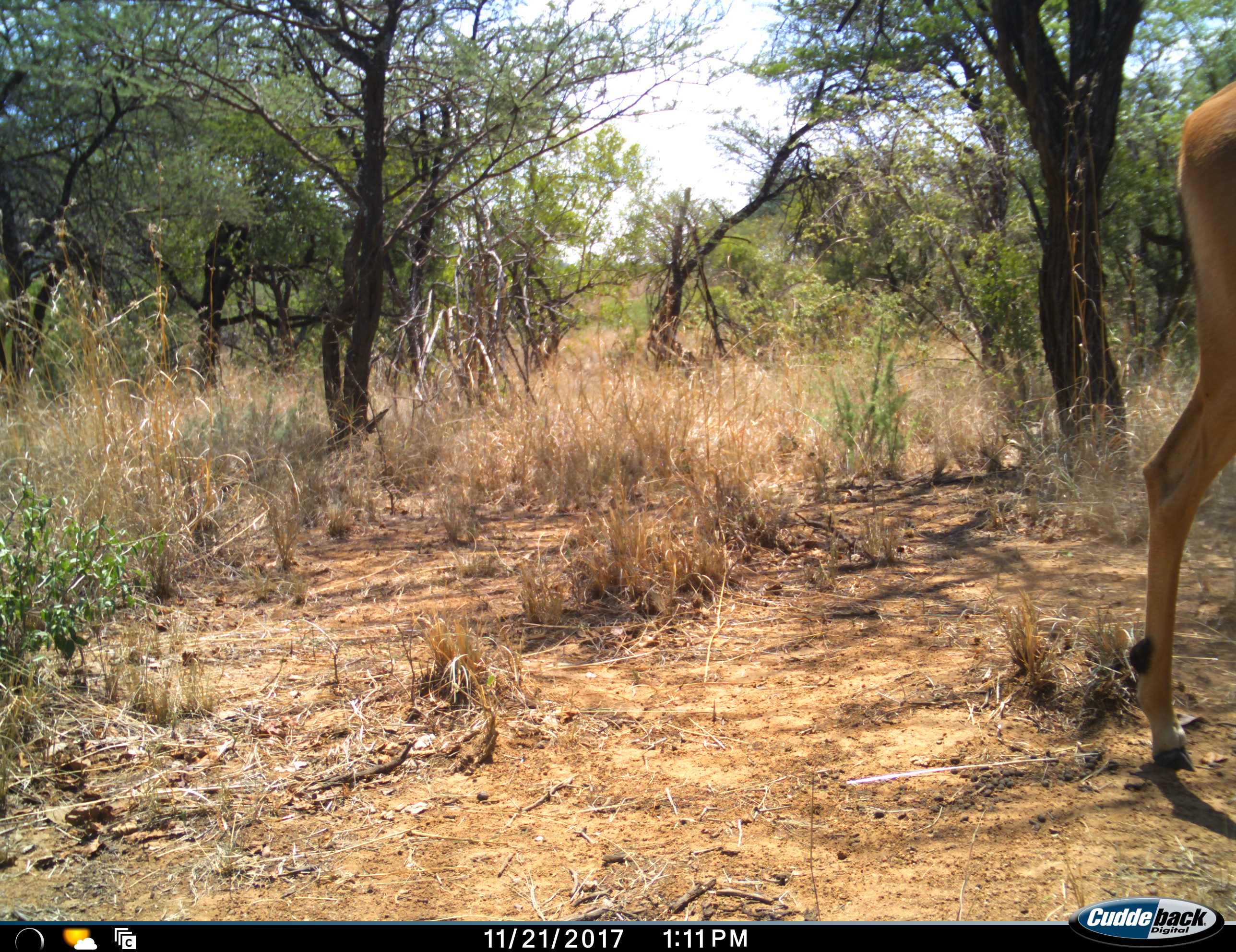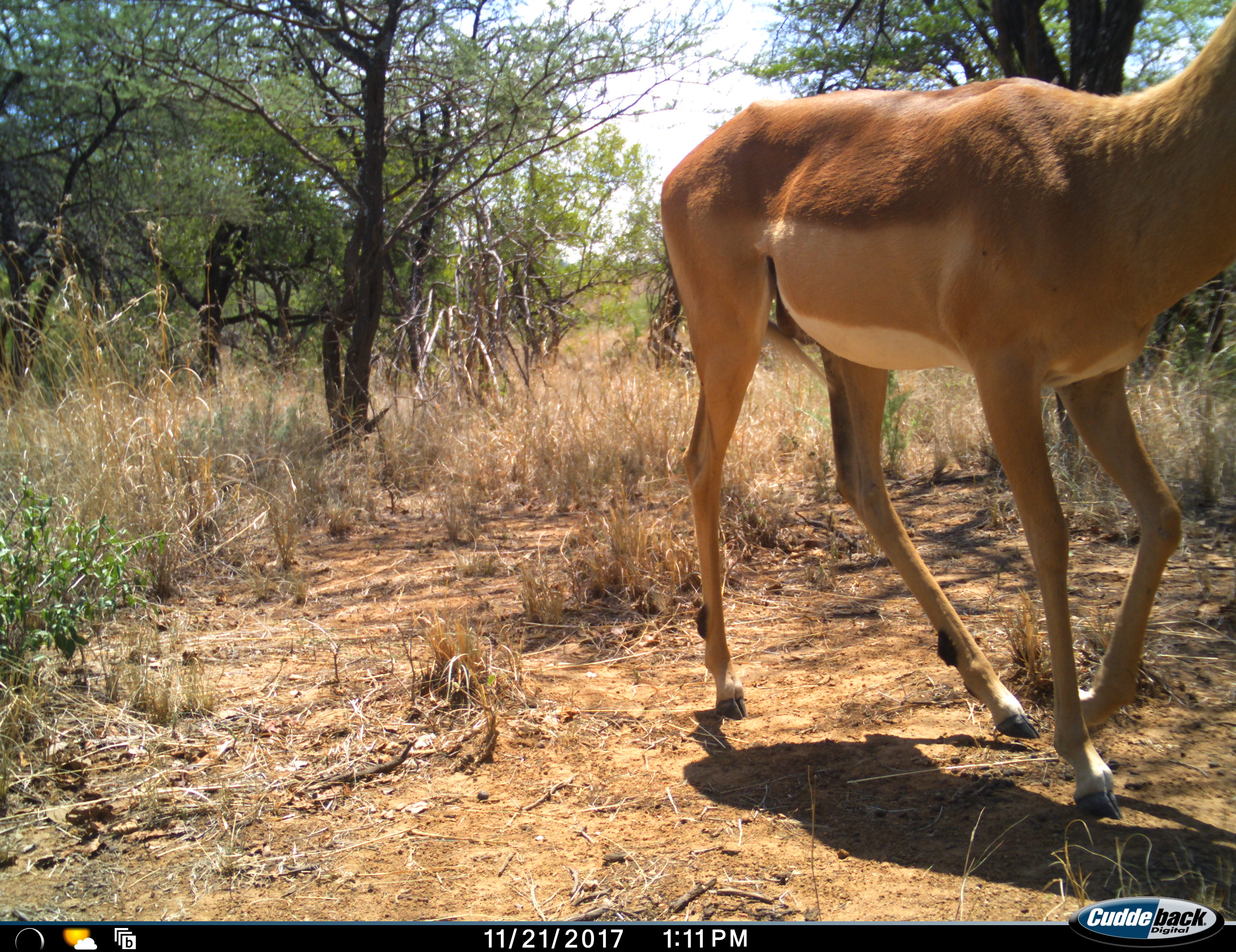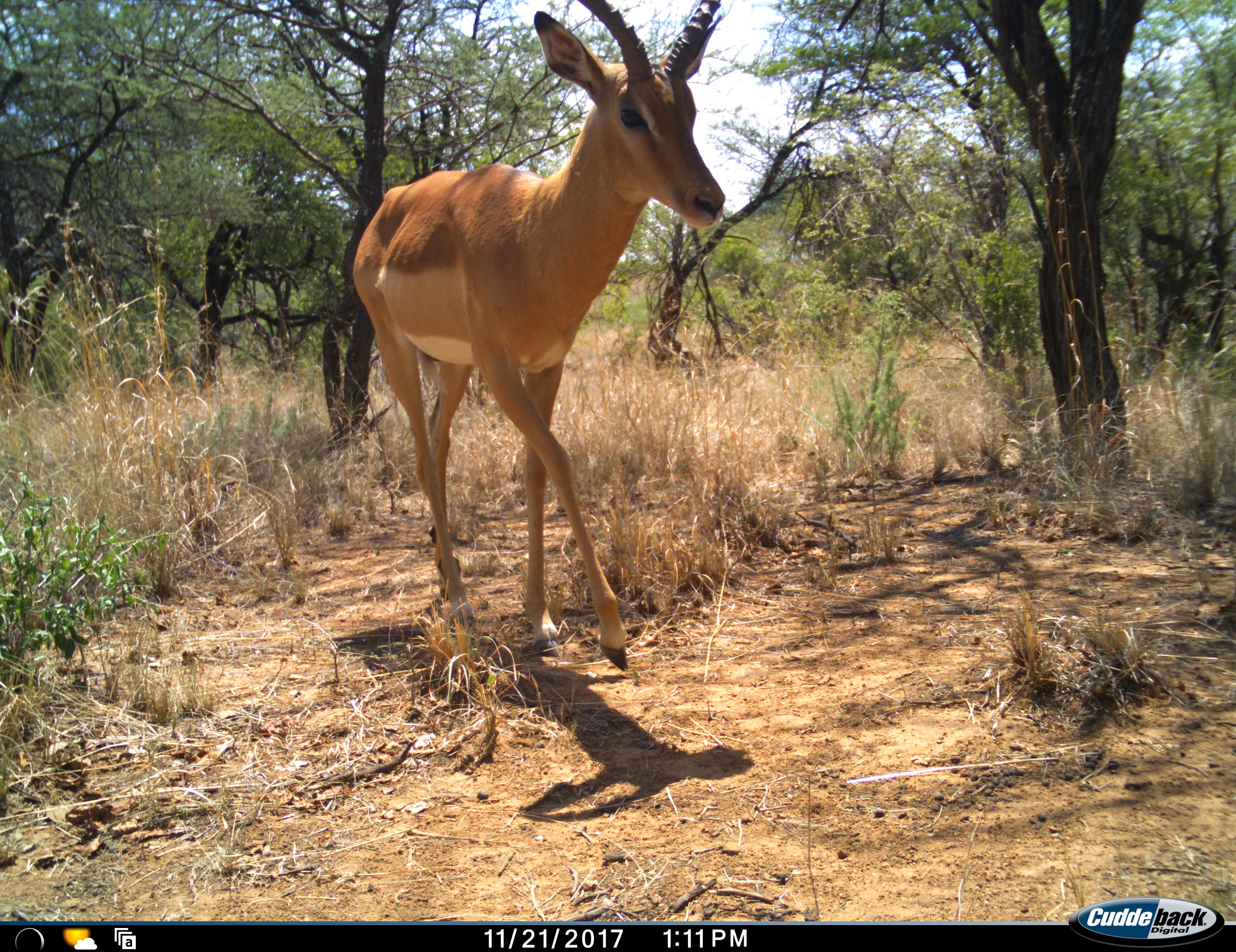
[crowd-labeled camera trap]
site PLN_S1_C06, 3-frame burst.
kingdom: Animalia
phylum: Chordata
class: Mammalia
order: Artiodactyla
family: Bovidae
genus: Aepyceros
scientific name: Aepyceros melampus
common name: impala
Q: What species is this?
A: Impala (Aepyceros melampus).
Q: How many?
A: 1.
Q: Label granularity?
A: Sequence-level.